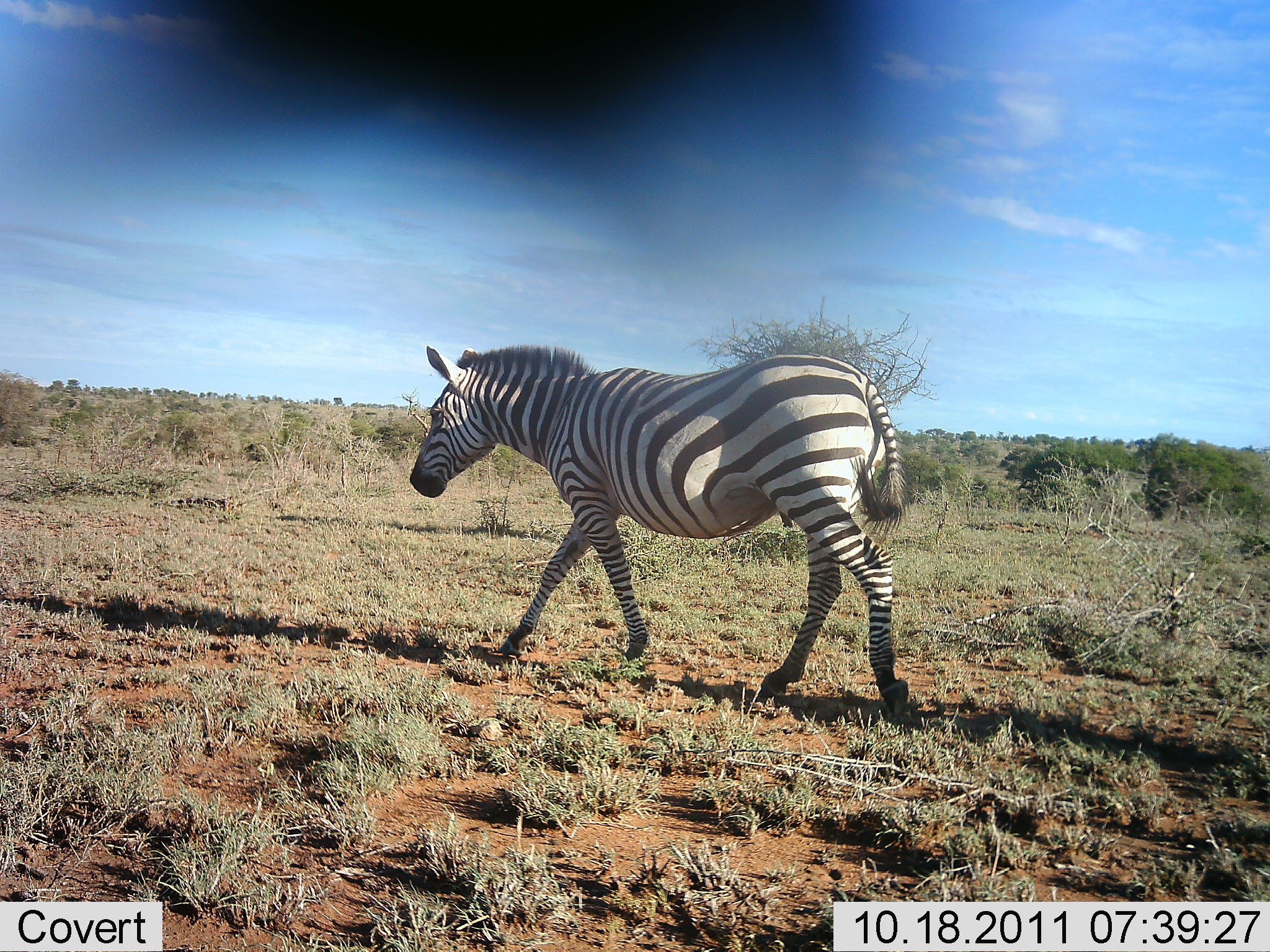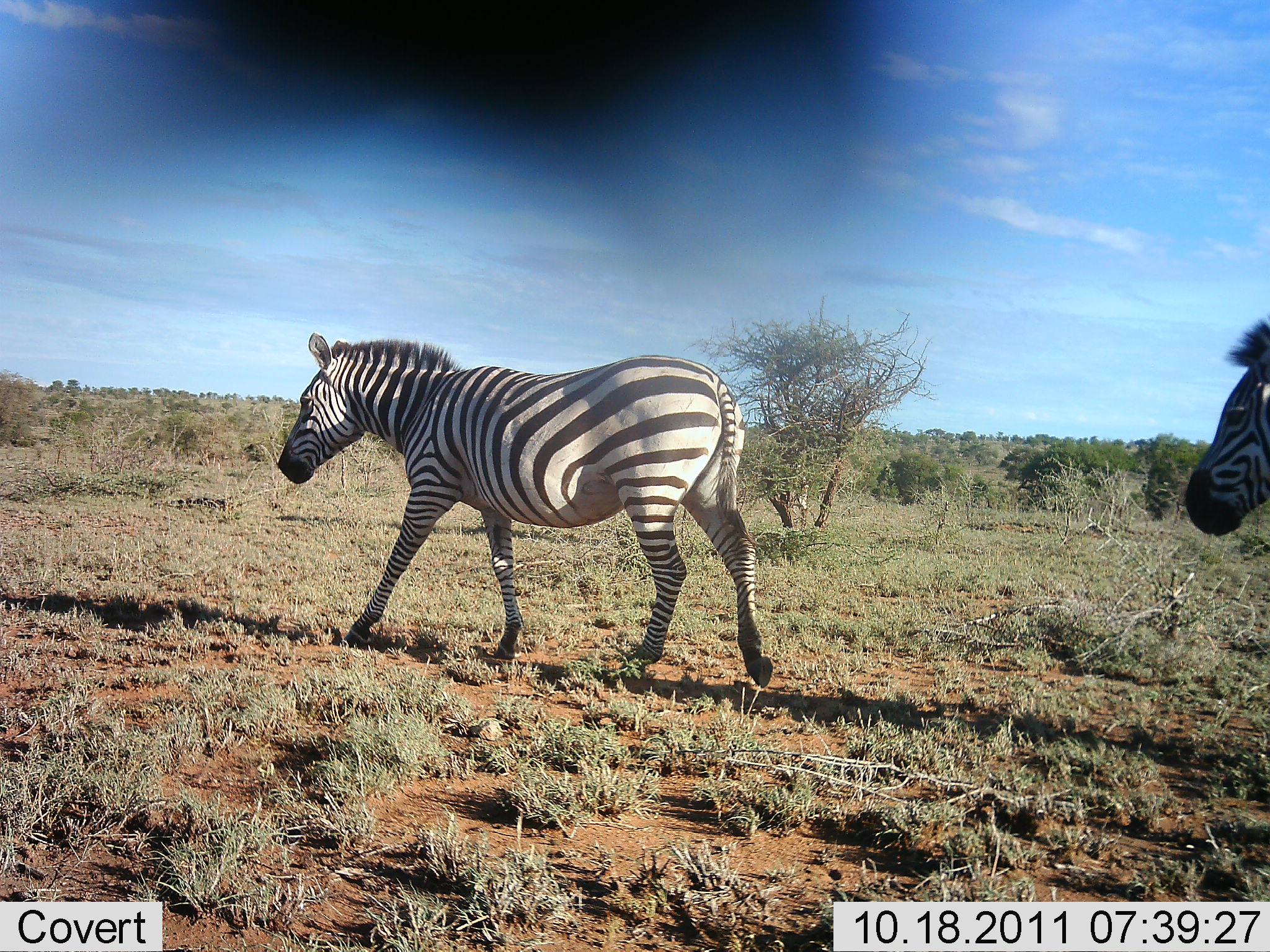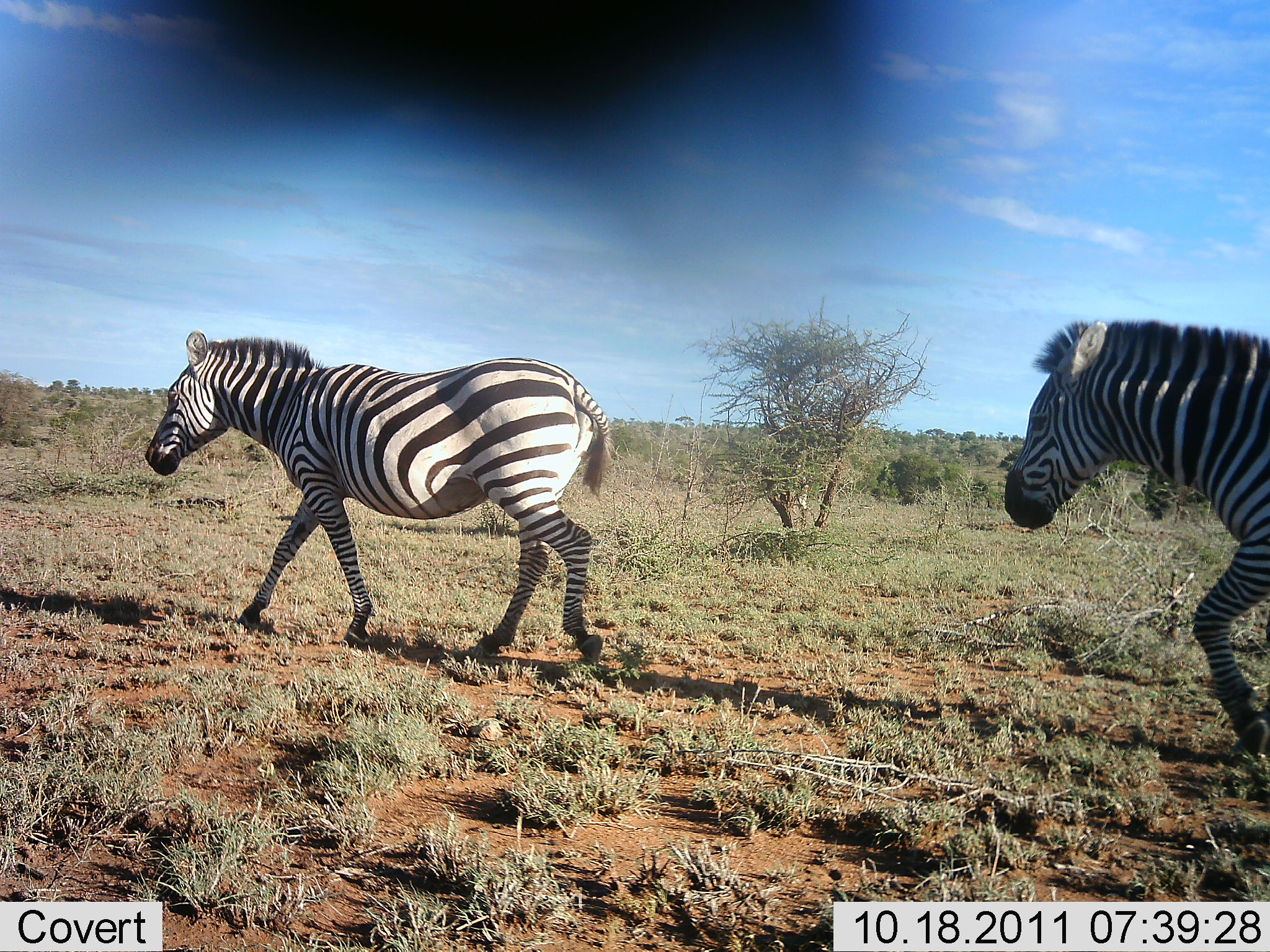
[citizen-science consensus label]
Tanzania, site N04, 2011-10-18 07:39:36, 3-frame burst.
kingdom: Animalia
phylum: Chordata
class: Mammalia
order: Perissodactyla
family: Equidae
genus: Equus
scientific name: Equus quagga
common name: plains zebra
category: zebra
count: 2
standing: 7%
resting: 0%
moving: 100%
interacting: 0%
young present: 0%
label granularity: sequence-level